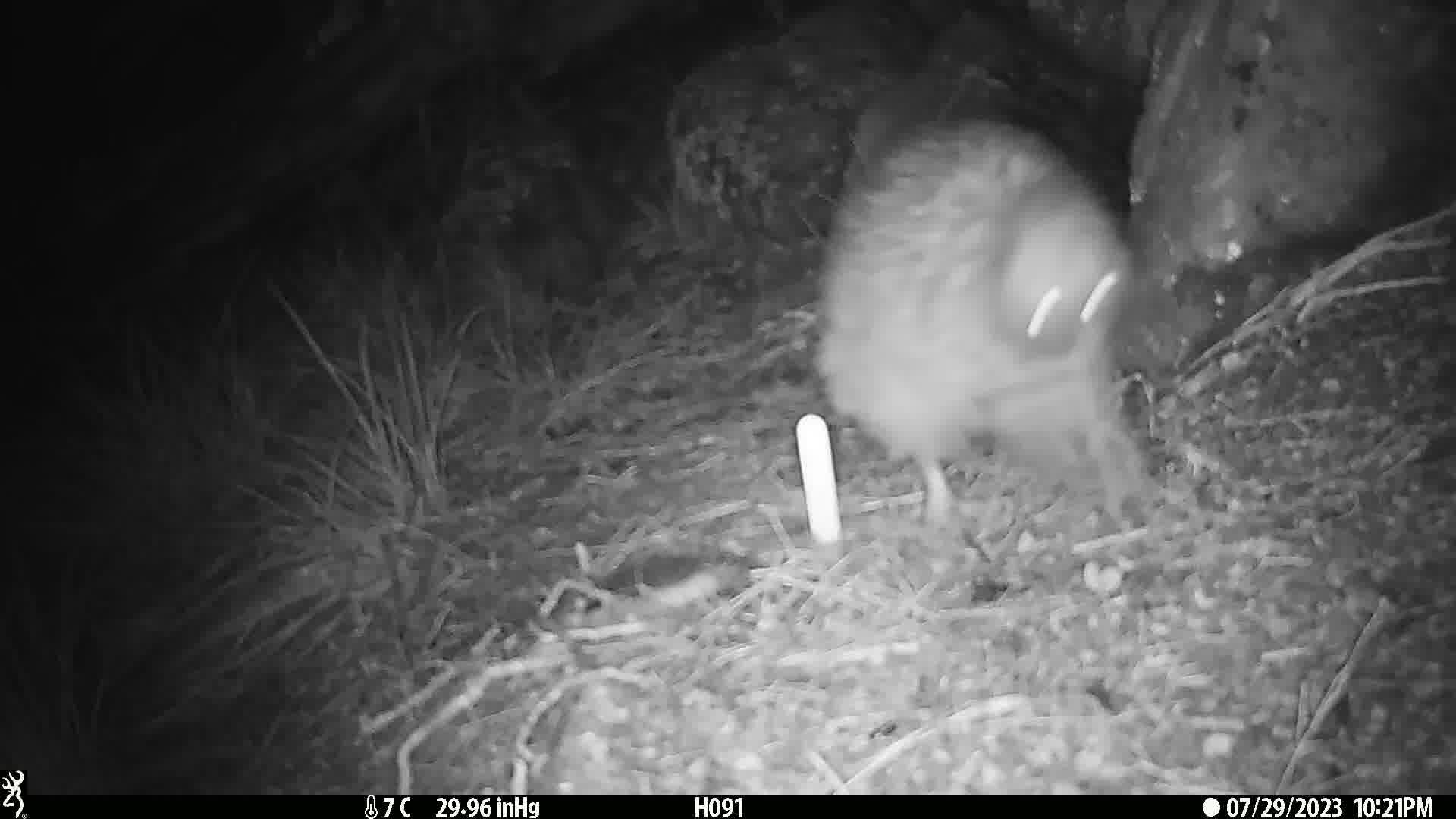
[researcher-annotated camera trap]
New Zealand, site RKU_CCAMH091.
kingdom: Animalia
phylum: Chordata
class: Aves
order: Apterygiformes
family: Apterygidae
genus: Apteryx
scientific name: Apteryx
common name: kiwi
Kiwi (Apteryx).